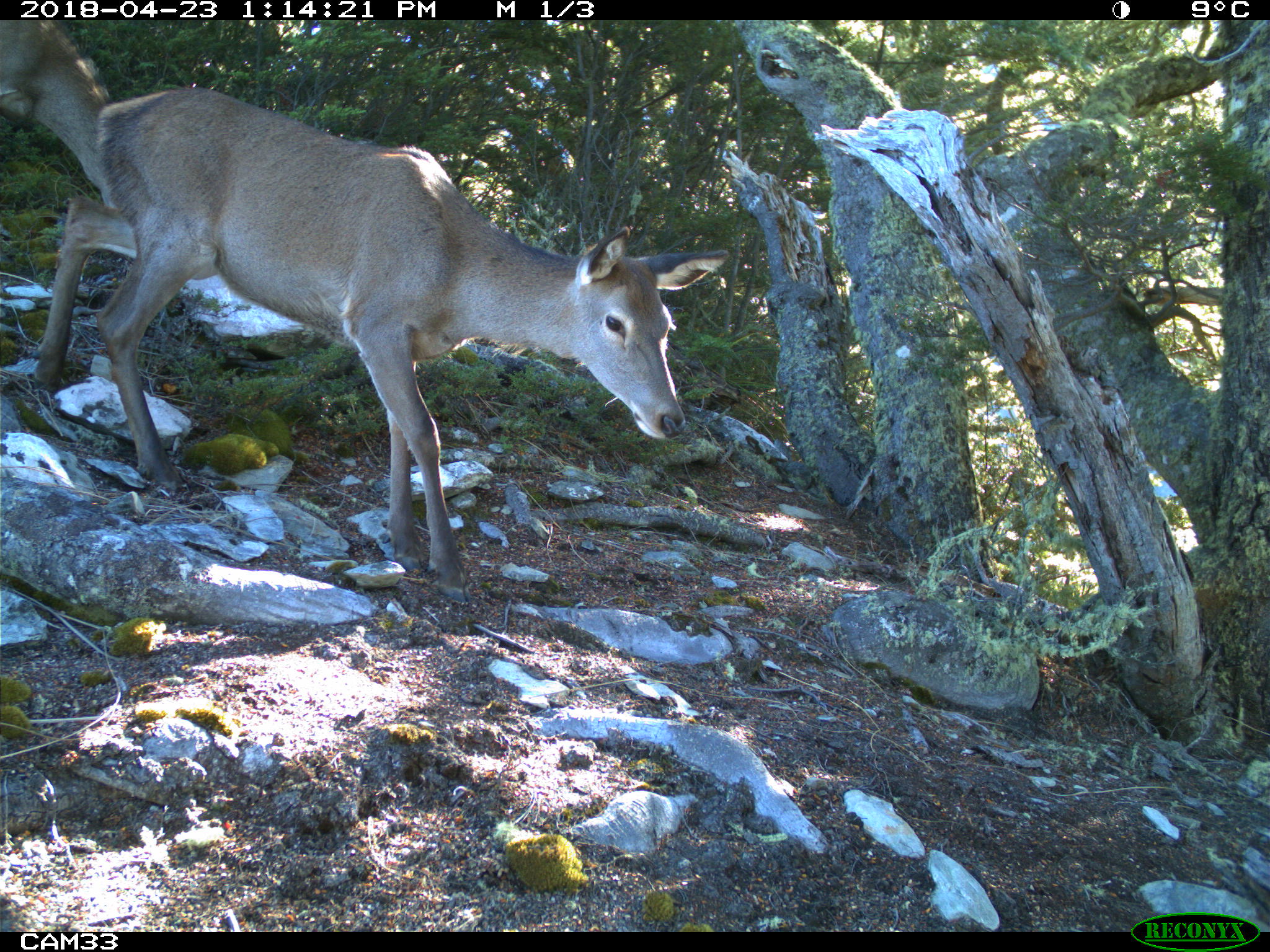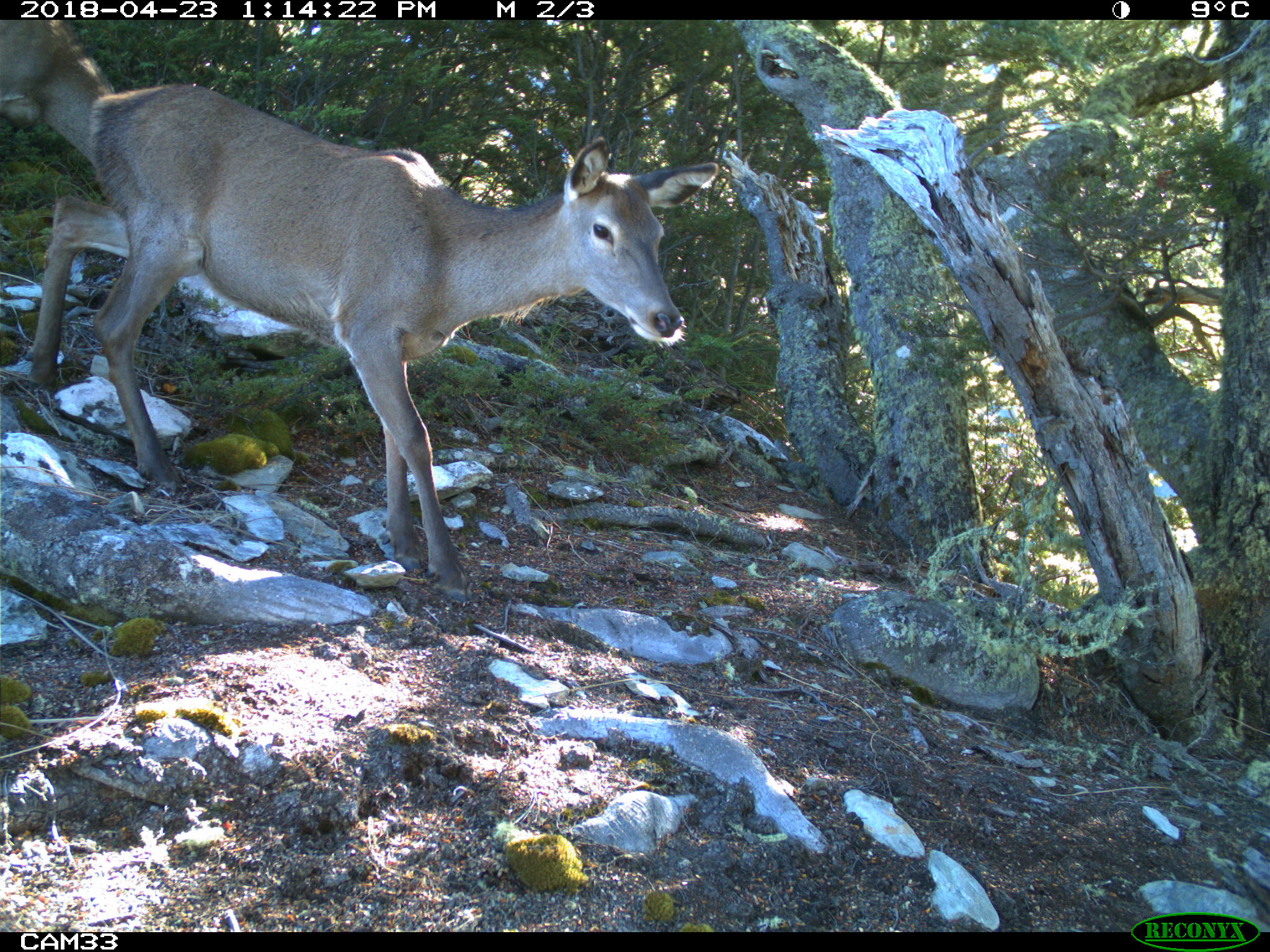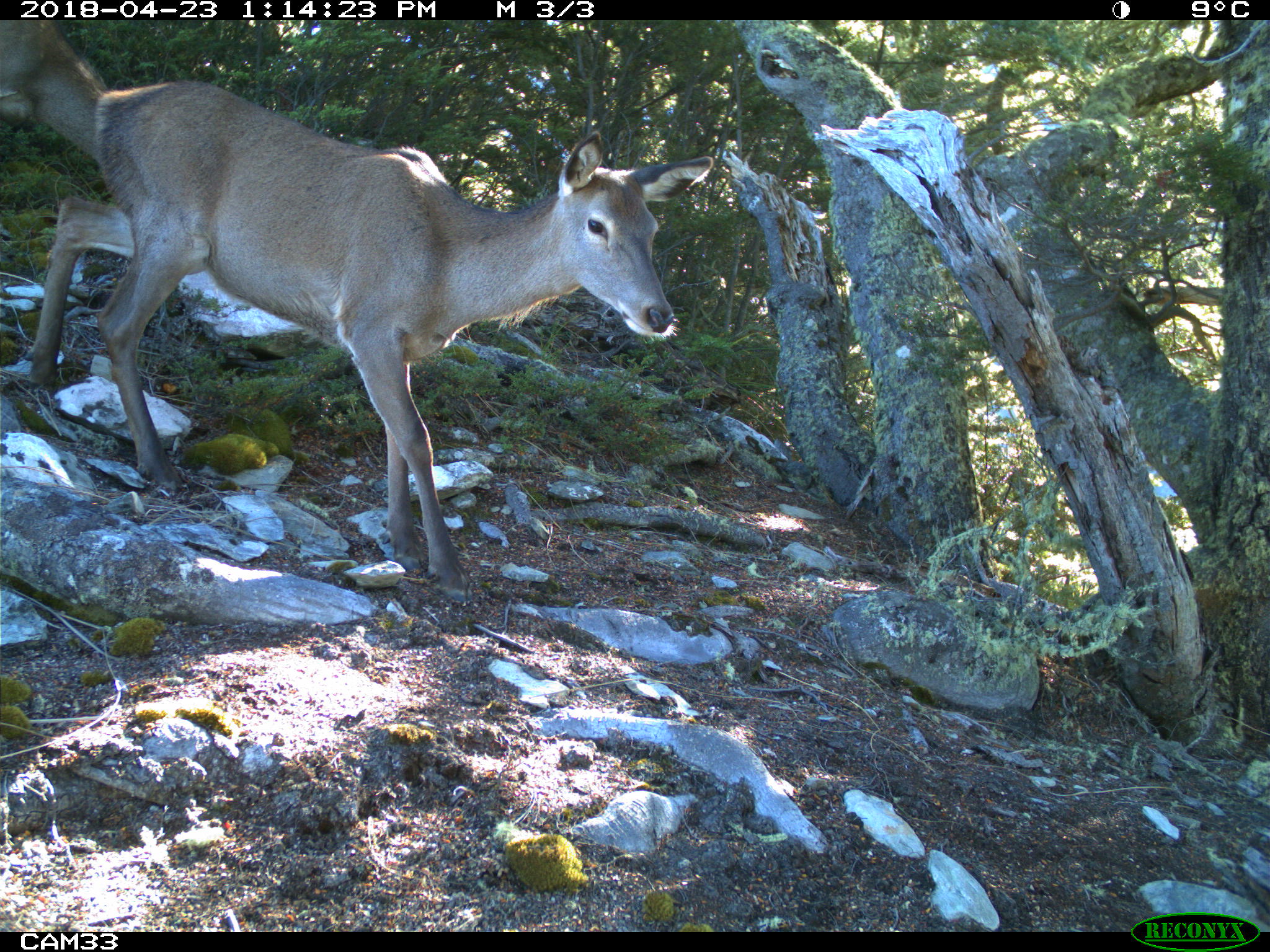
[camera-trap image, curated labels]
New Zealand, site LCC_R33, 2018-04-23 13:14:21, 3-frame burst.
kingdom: Animalia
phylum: Chordata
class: Mammalia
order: Artiodactyla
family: Cervidae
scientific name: Cervidae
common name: deer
Deer (Cervidae).